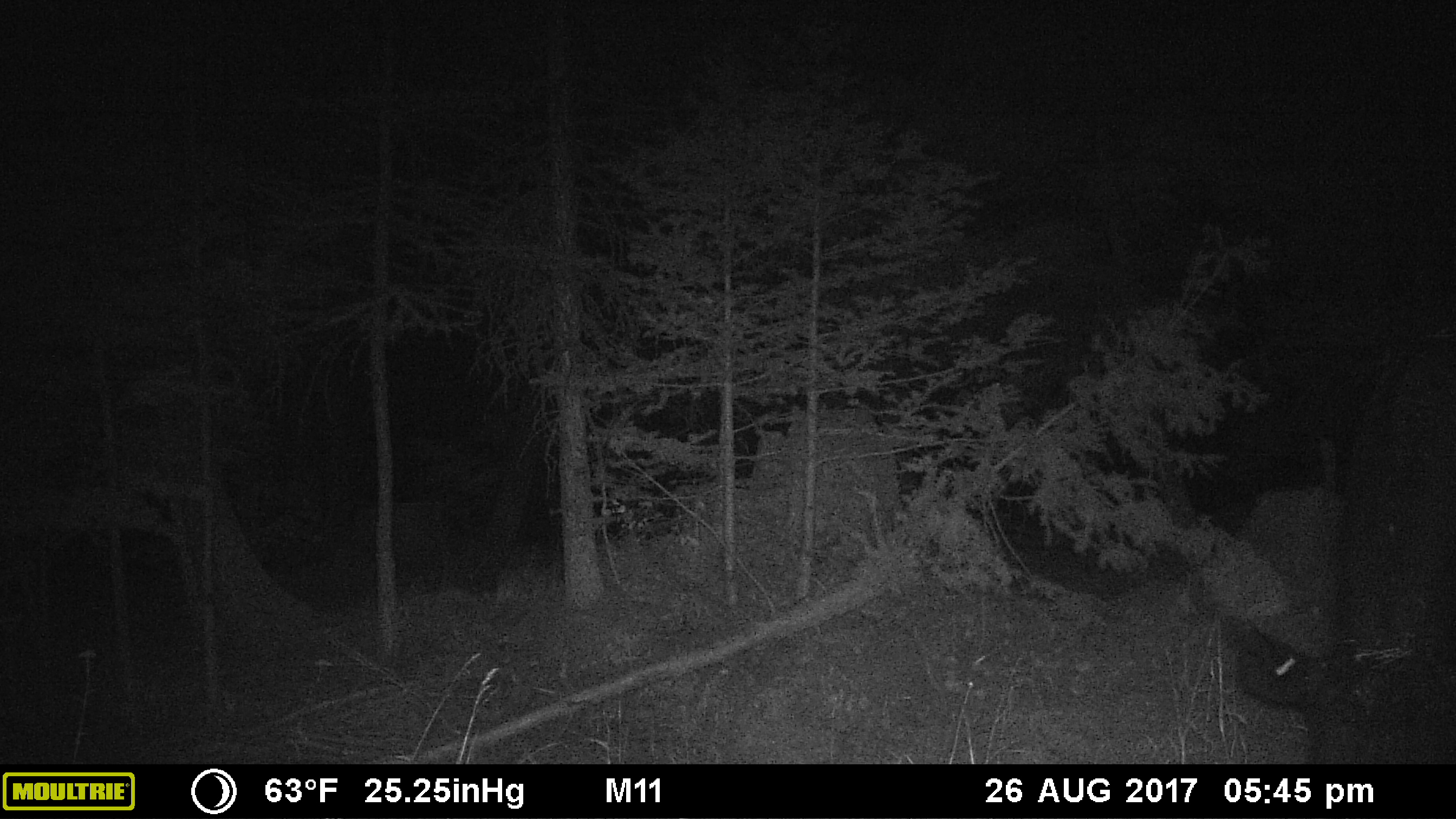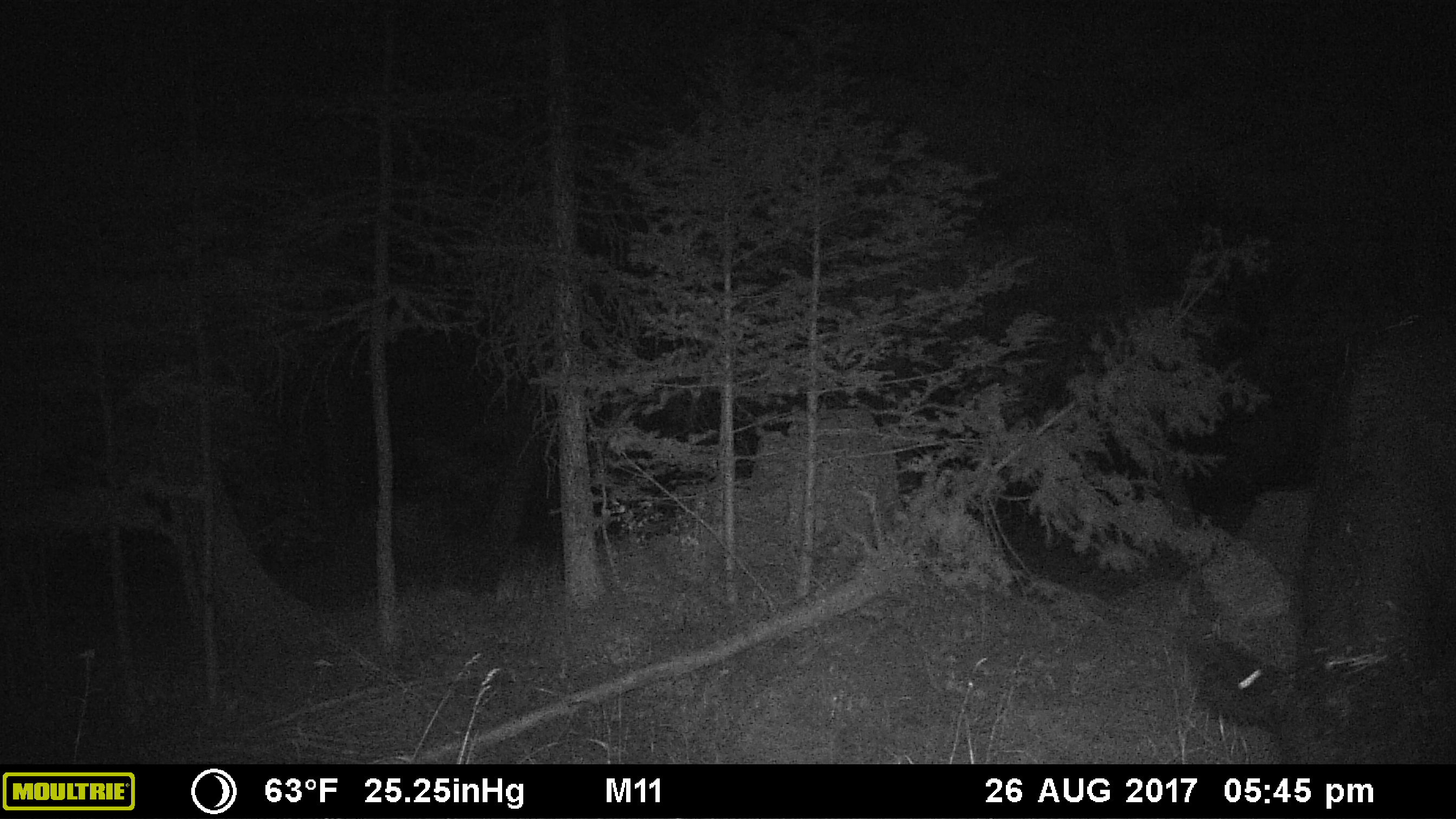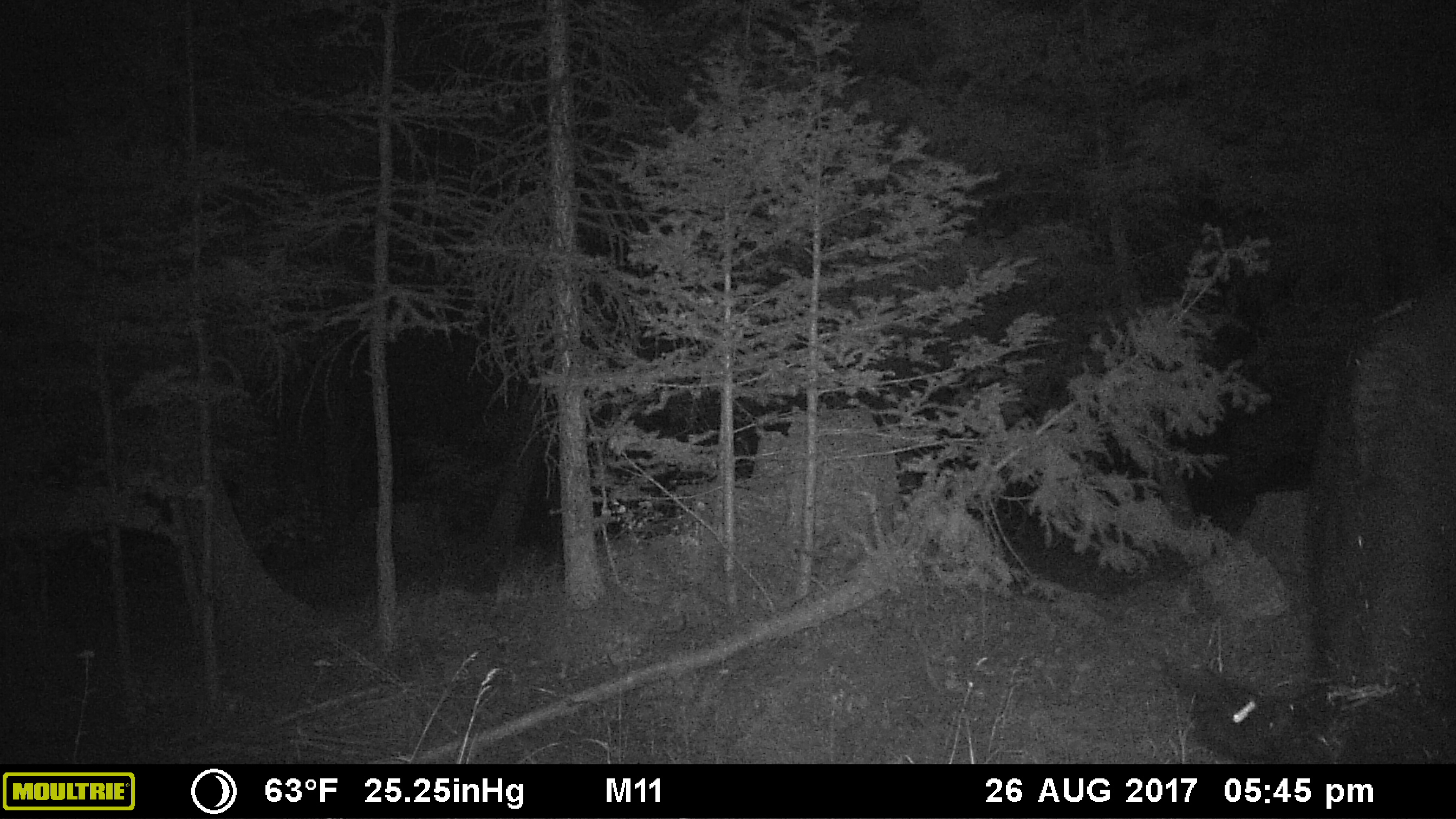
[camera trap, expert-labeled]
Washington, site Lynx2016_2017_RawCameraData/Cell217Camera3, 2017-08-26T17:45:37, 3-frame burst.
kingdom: Animalia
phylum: Chordata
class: Mammalia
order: Artiodactyla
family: Bovidae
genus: Bos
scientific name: Bos taurus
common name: domestic cattle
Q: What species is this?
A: Domestic cattle (Bos taurus).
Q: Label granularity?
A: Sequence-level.